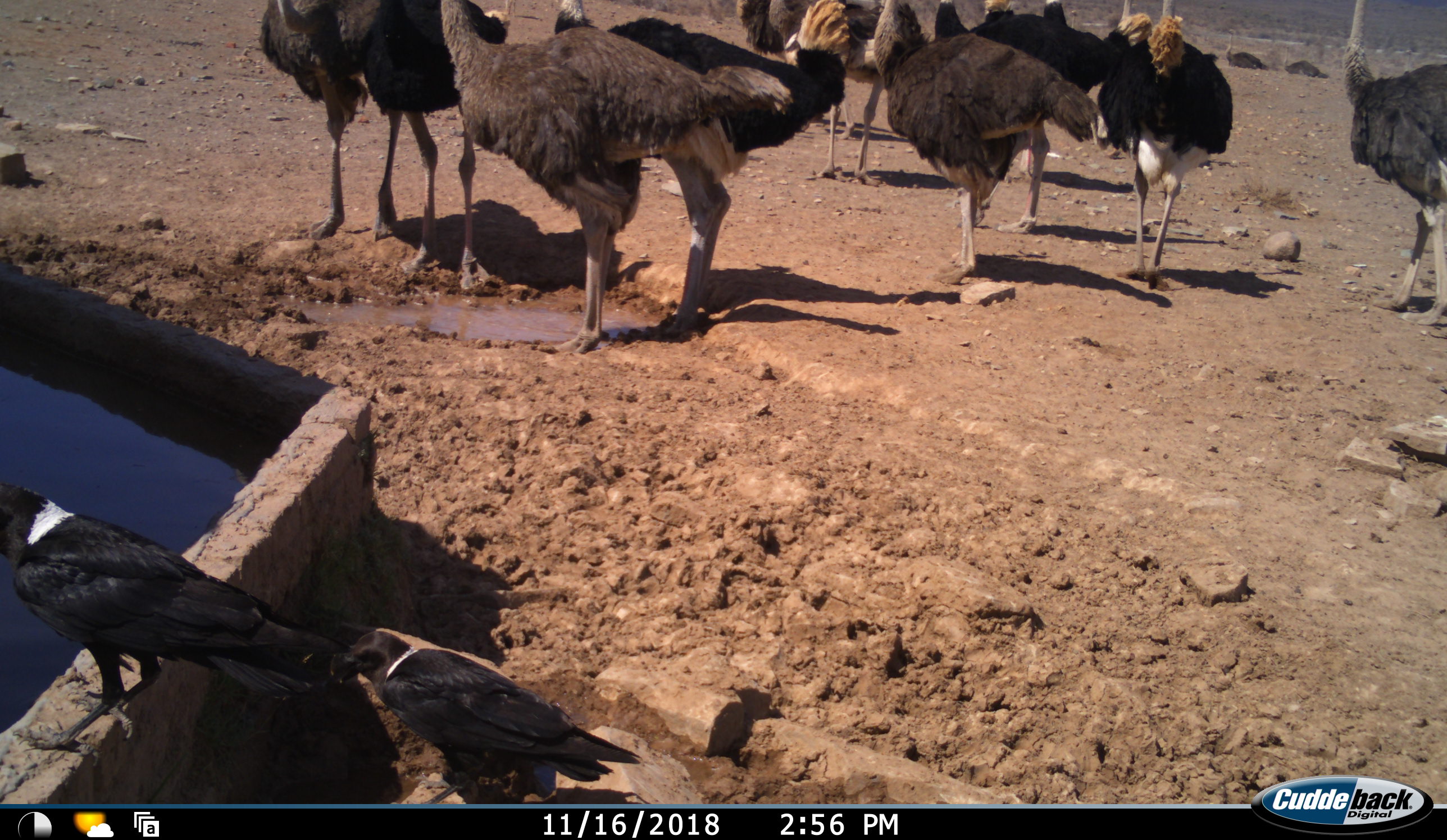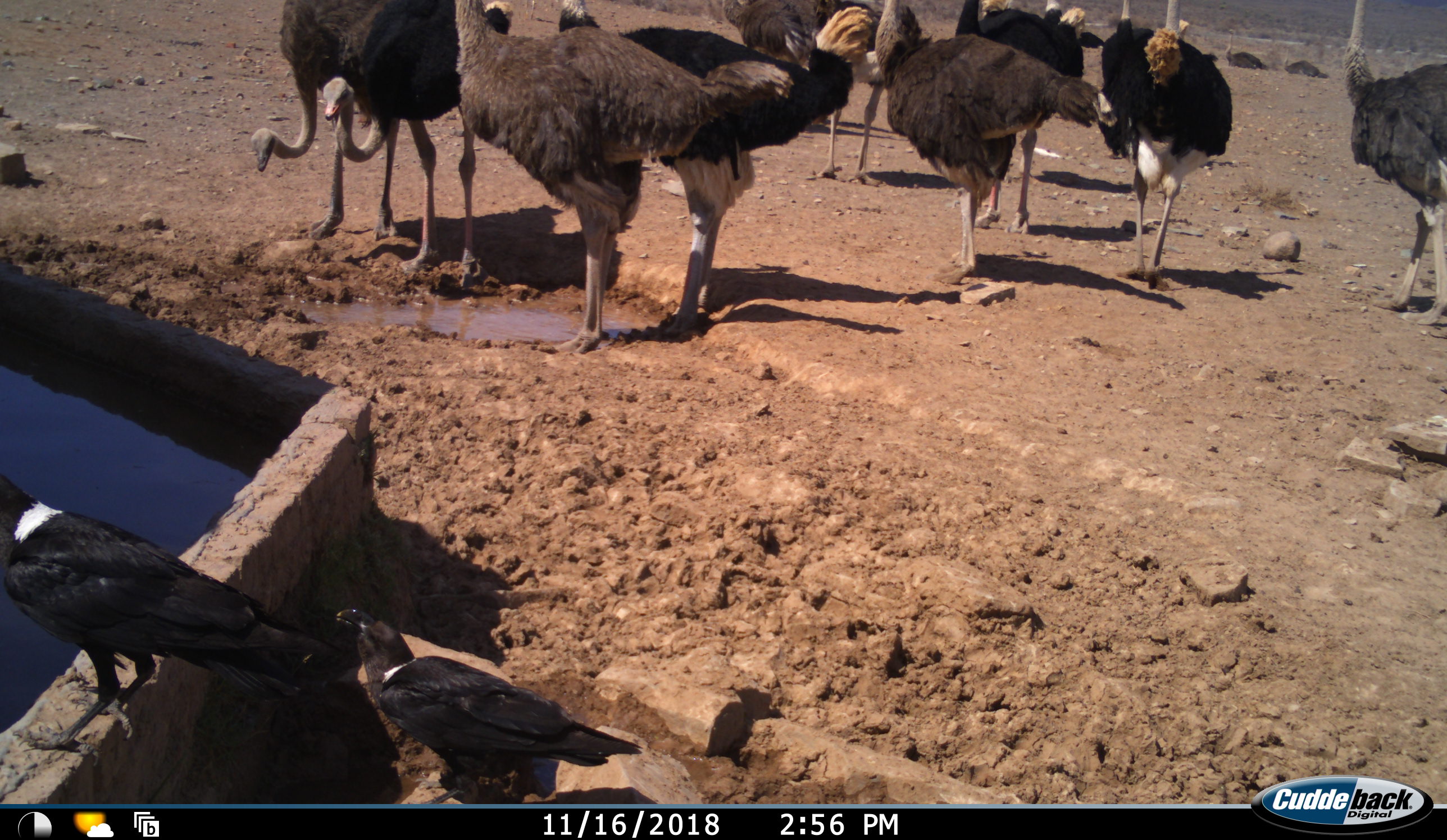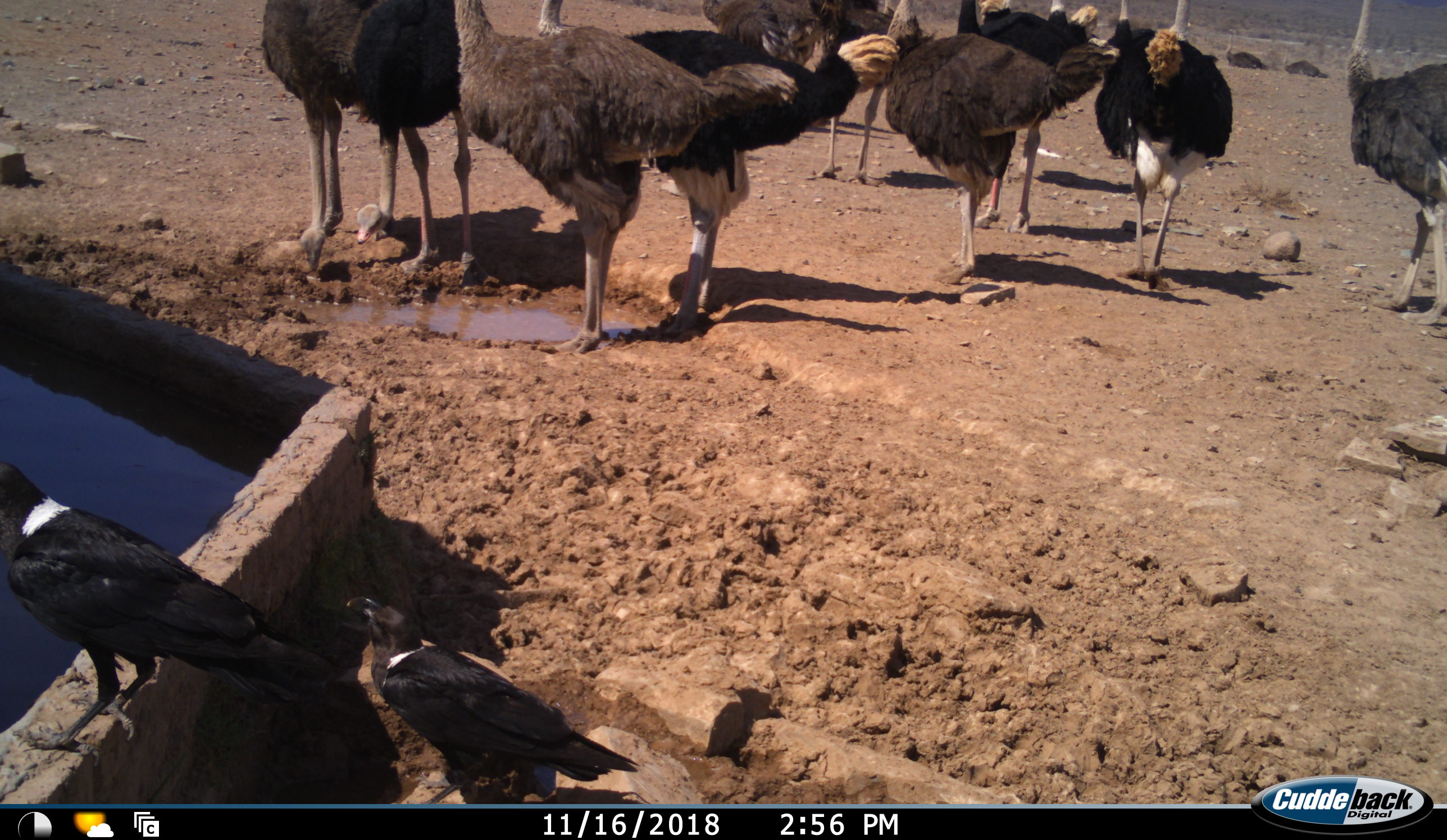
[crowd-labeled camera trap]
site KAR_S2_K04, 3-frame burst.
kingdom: Animalia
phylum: Chordata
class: Aves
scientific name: Aves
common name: bird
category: birdother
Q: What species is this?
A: Birdother (bird) (Aves).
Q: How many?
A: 2.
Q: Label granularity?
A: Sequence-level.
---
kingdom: Animalia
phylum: Chordata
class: Aves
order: Struthioniformes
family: Struthionidae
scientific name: Struthionidae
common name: ostrich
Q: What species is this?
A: Ostrich (Struthionidae).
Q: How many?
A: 11-50.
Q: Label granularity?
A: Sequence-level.